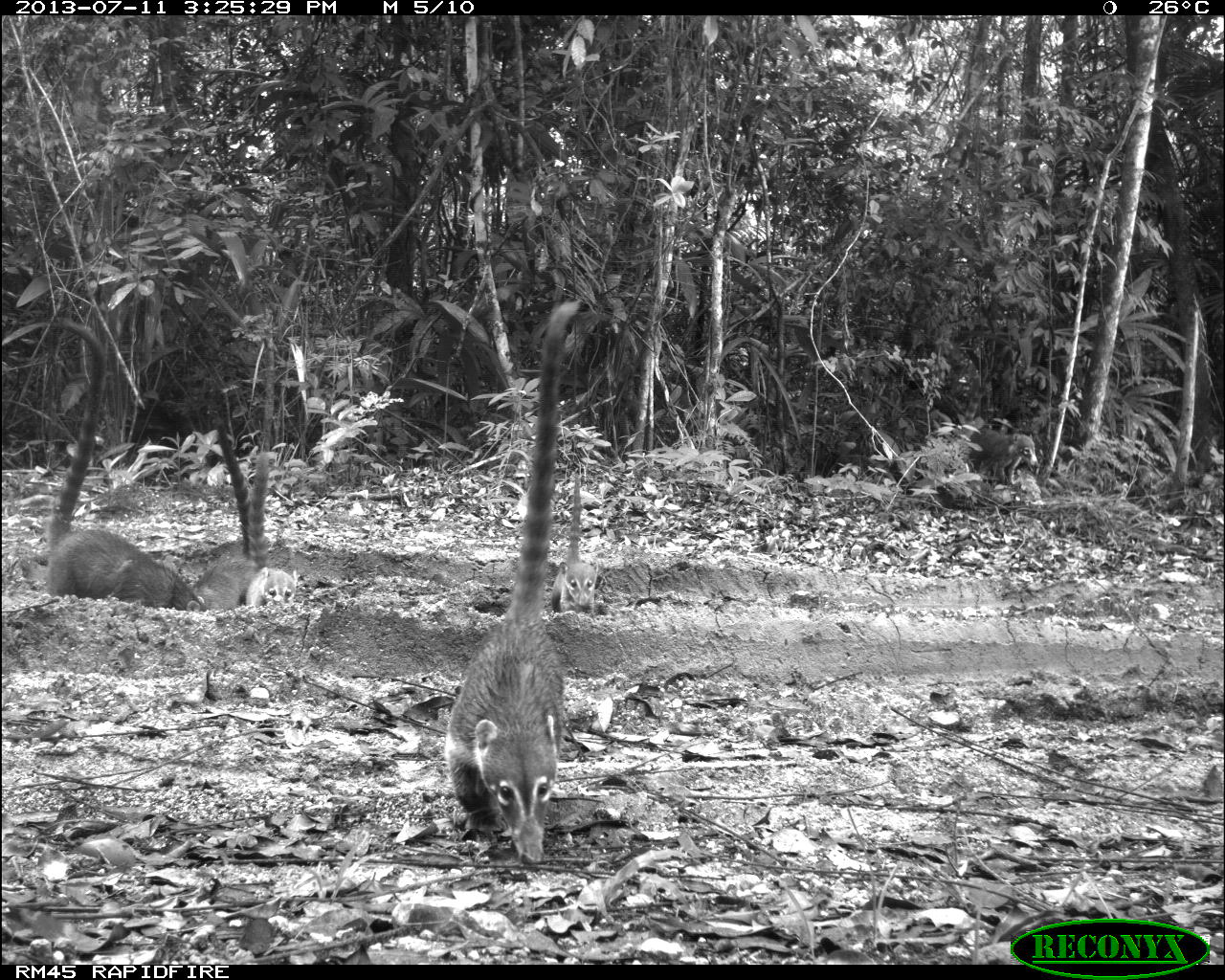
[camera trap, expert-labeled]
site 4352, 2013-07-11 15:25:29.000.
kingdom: Animalia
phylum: Chordata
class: Mammalia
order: Carnivora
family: Procyonidae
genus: Nasua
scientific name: Nasua narica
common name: white-nosed coati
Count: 8.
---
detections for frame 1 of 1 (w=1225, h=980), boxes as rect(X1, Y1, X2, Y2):
nasua narica: rect(442, 297, 581, 865); rect(43, 317, 208, 612); rect(189, 414, 250, 614); rect(963, 350, 1040, 487); rect(244, 450, 298, 606); rect(549, 473, 599, 615)